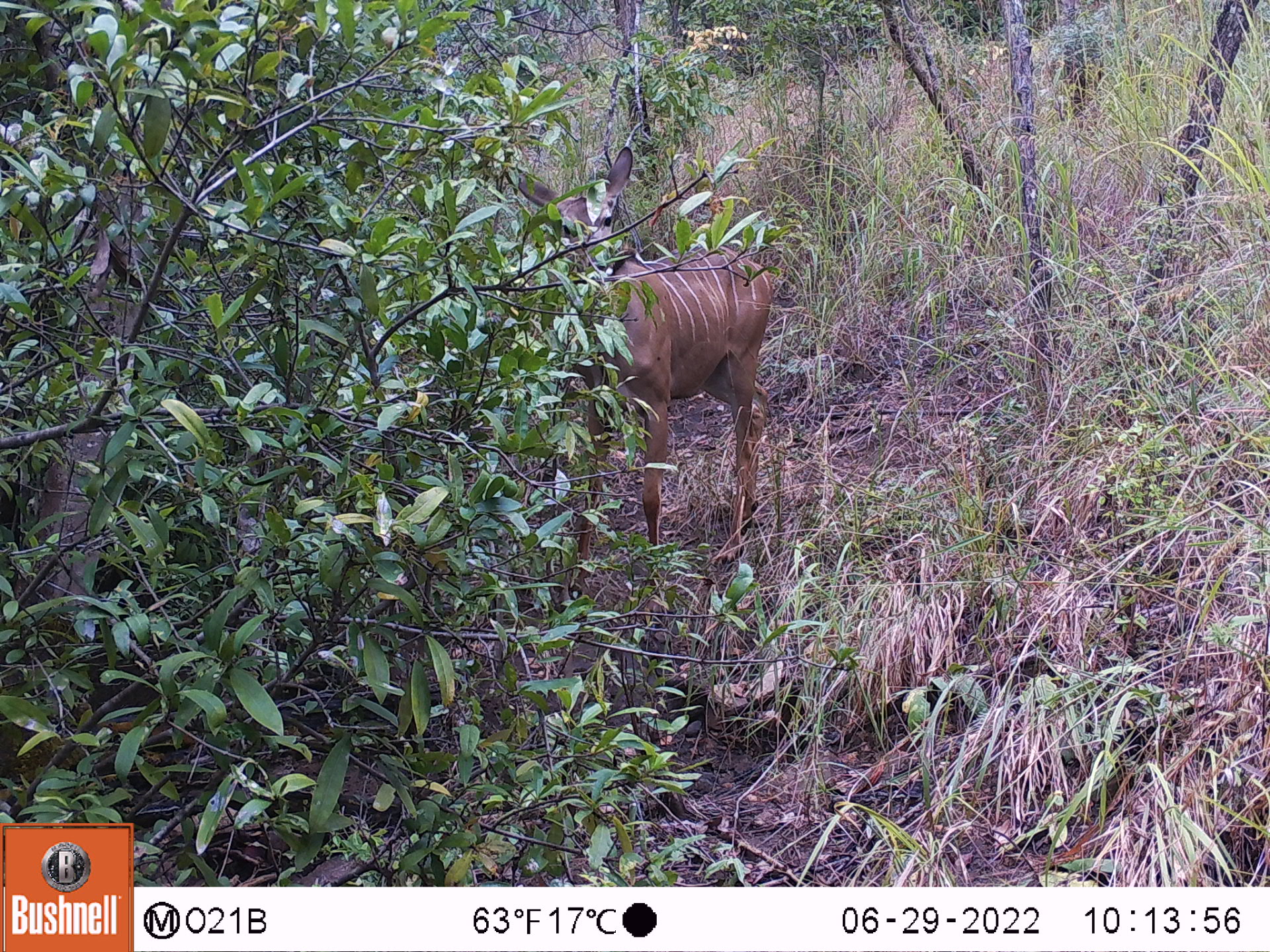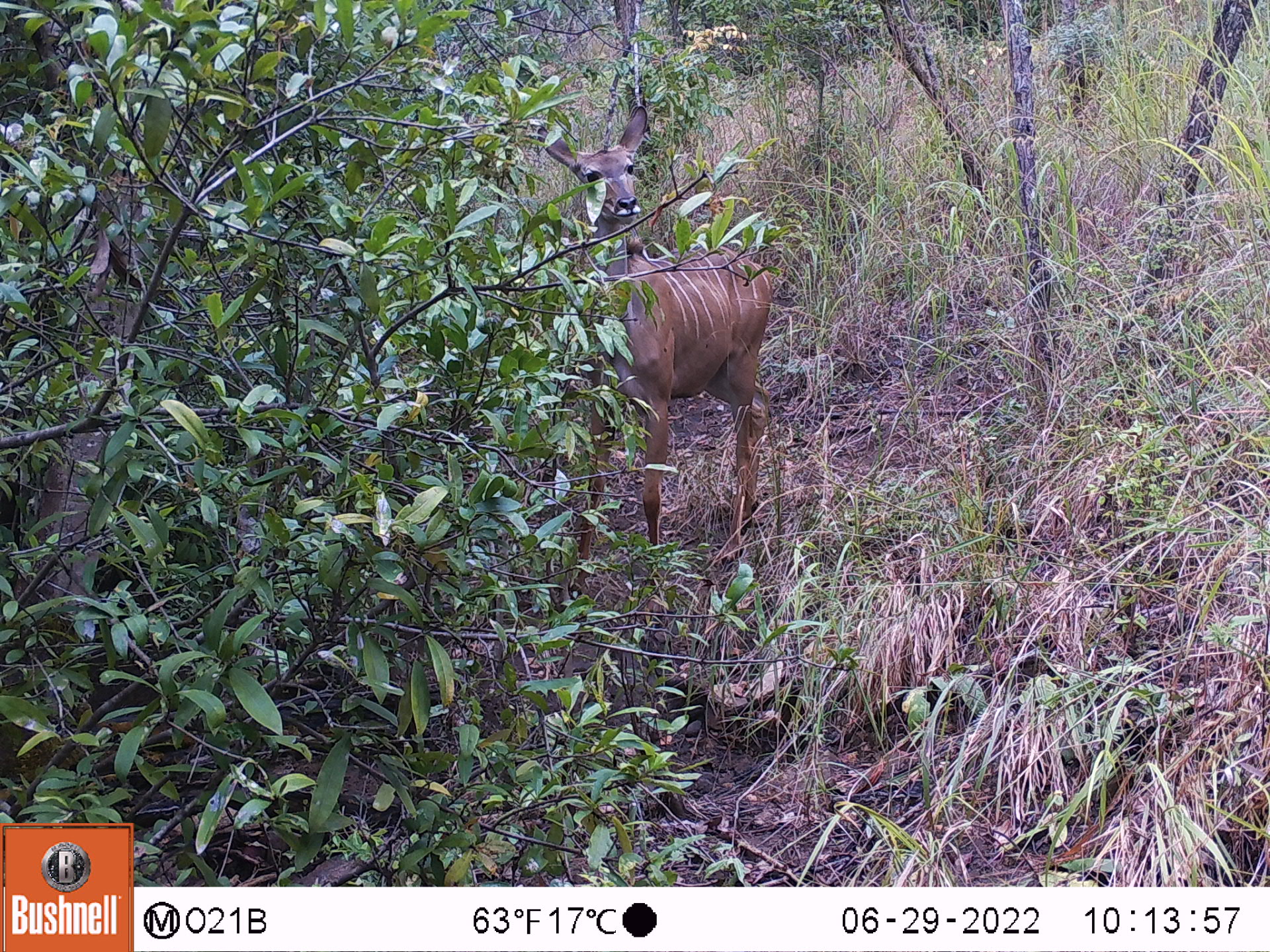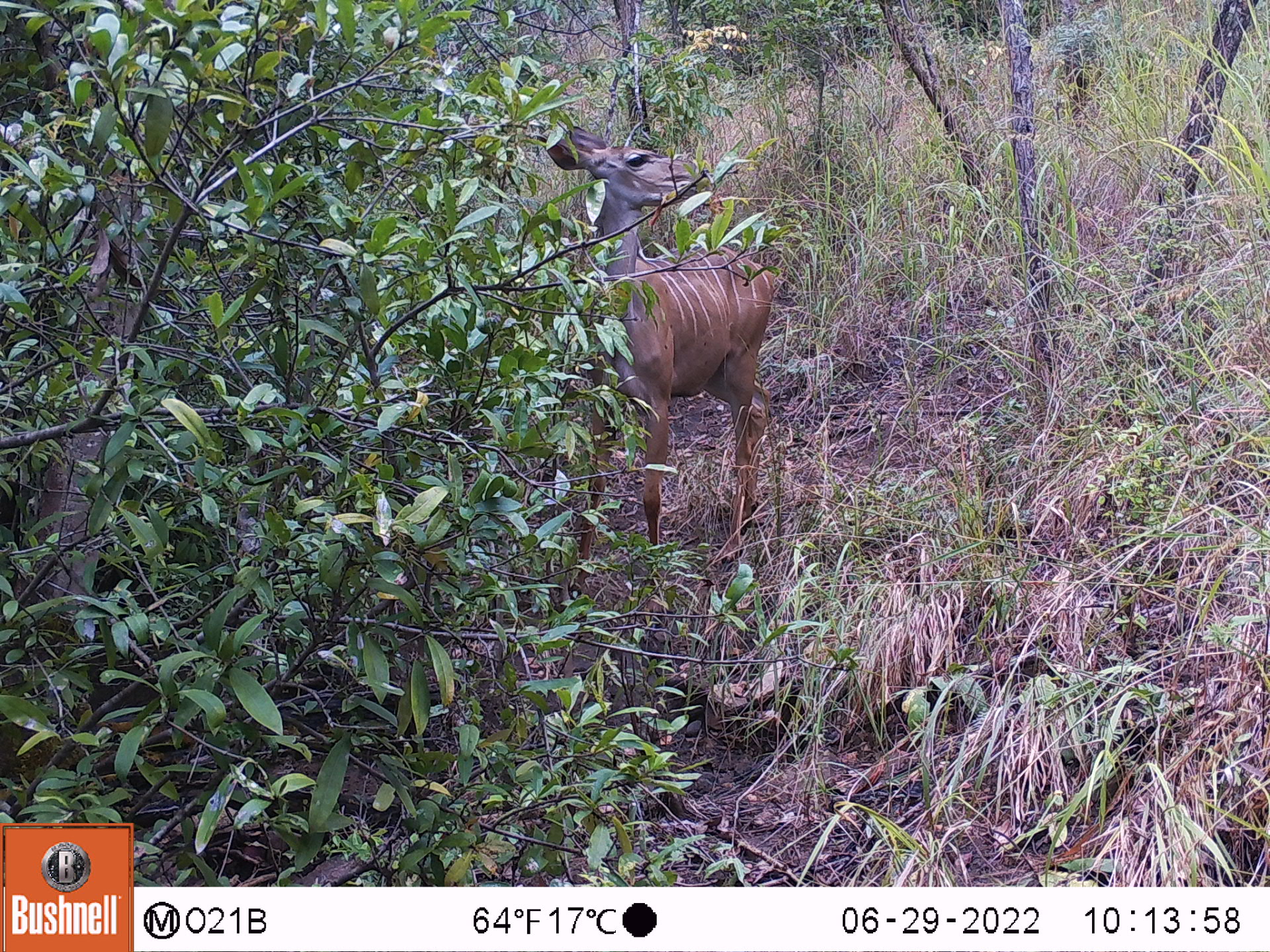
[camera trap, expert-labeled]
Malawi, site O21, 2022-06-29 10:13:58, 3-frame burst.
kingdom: Animalia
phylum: Chordata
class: Mammalia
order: Artiodactyla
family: Bovidae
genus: Tragelaphus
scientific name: Tragelaphus strepsiceros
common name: greater kudu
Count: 1.